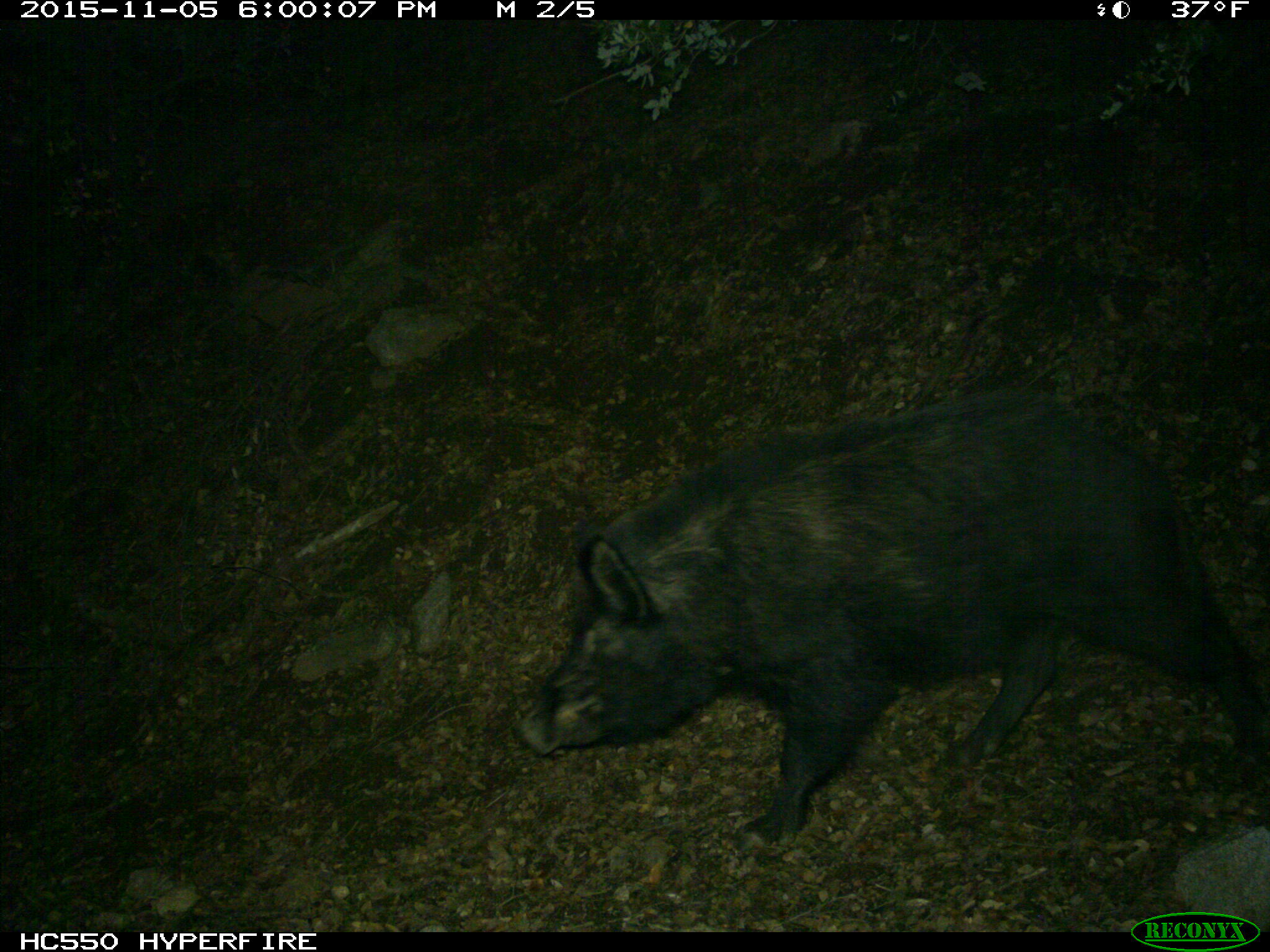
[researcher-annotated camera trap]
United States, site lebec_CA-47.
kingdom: Animalia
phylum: Chordata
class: Mammalia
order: Artiodactyla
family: Suidae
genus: Sus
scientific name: Sus scrofa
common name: wild boar